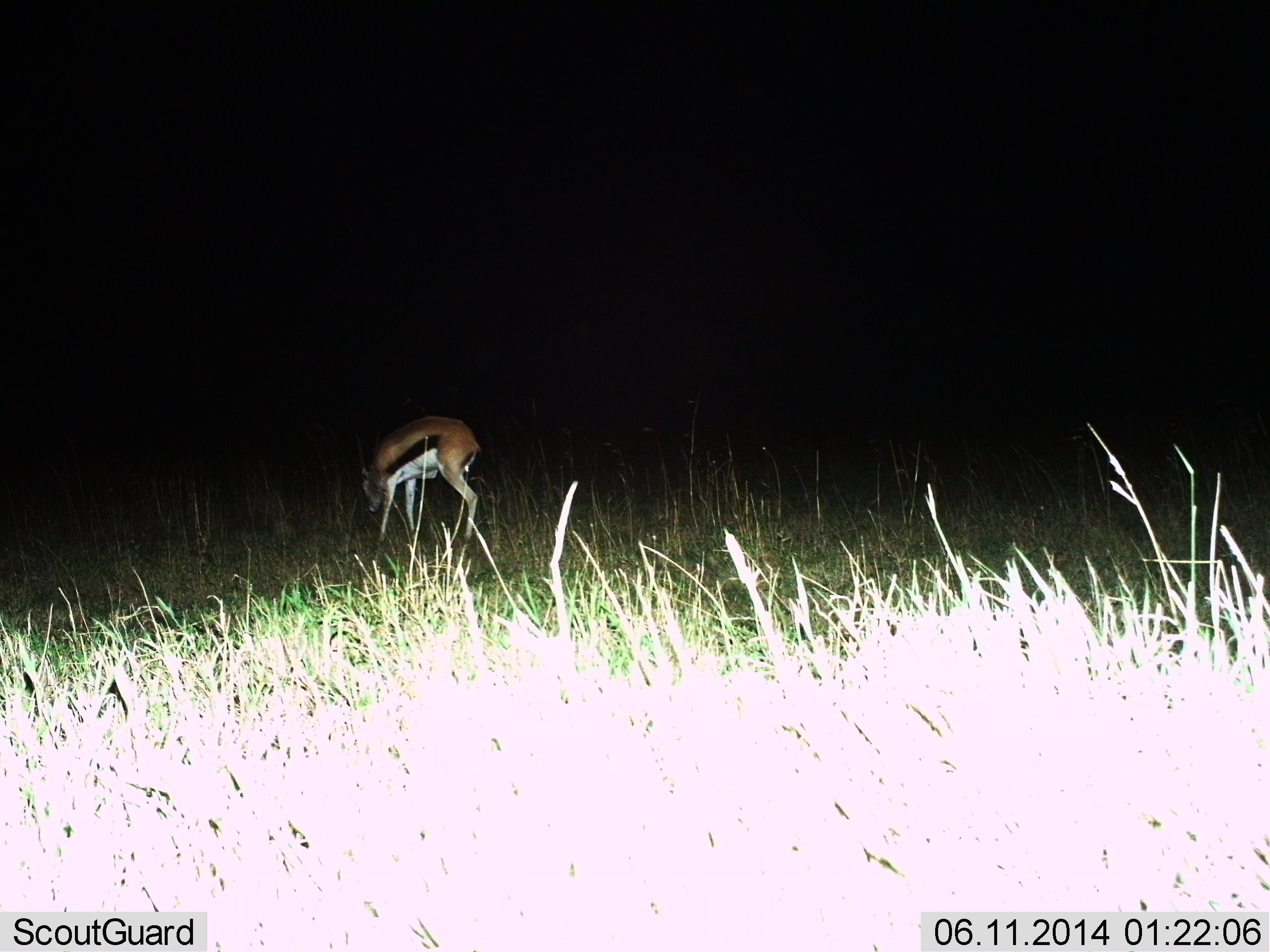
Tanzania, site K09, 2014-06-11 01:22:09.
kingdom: Animalia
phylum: Chordata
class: Mammalia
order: Artiodactyla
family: Bovidae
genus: Eudorcas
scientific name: Eudorcas thomsonii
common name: thomson's gazelle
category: gazellethomsons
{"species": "gazellethomsons (thomson's gazelle) (Eudorcas thomsonii)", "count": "1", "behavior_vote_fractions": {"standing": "30%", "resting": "0%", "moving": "20%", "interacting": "0%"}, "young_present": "0%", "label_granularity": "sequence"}